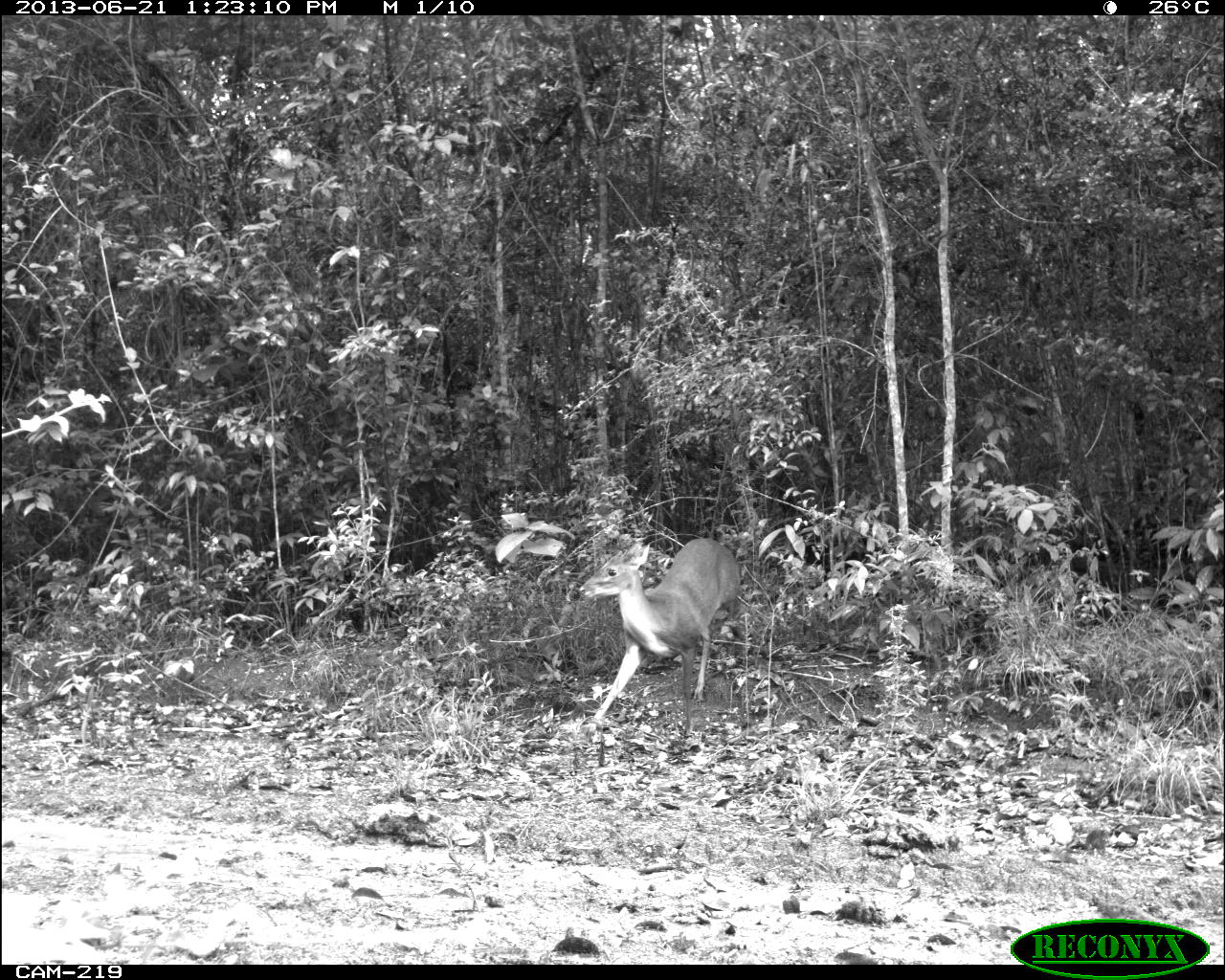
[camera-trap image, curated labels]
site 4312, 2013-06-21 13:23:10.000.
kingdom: Animalia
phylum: Chordata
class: Mammalia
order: Artiodactyla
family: Cervidae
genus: Mazama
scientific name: Mazama temama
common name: central american red brocket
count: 1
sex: male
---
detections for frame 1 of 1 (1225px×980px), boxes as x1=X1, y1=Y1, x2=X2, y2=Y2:
mazama temama: x1=576, y1=538, x2=740, y2=733